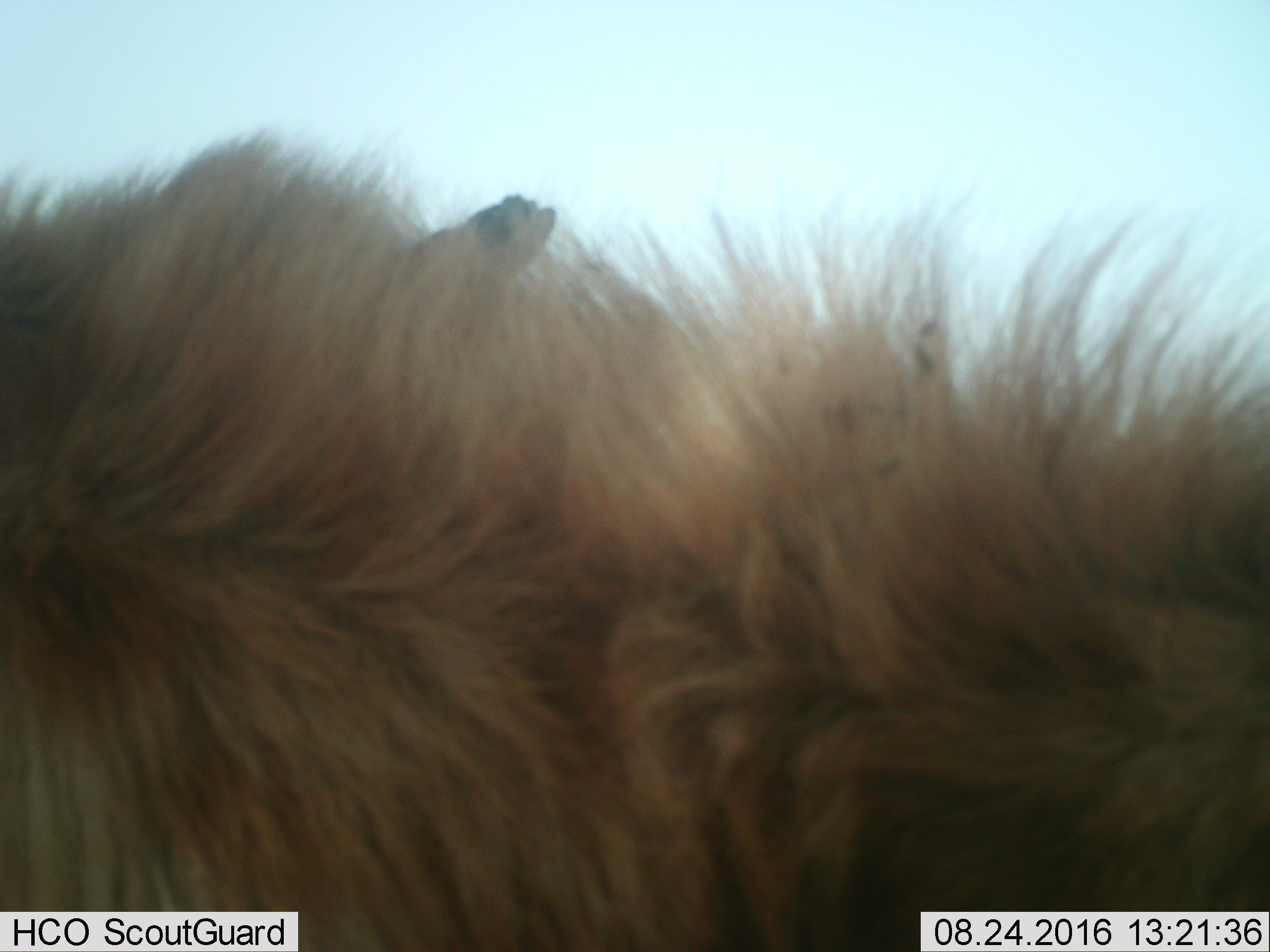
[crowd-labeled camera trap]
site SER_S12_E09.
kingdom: Animalia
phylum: Chordata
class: Mammalia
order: Carnivora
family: Felidae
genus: Panthera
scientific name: Panthera leo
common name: lion male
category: lionmale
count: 1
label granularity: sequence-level